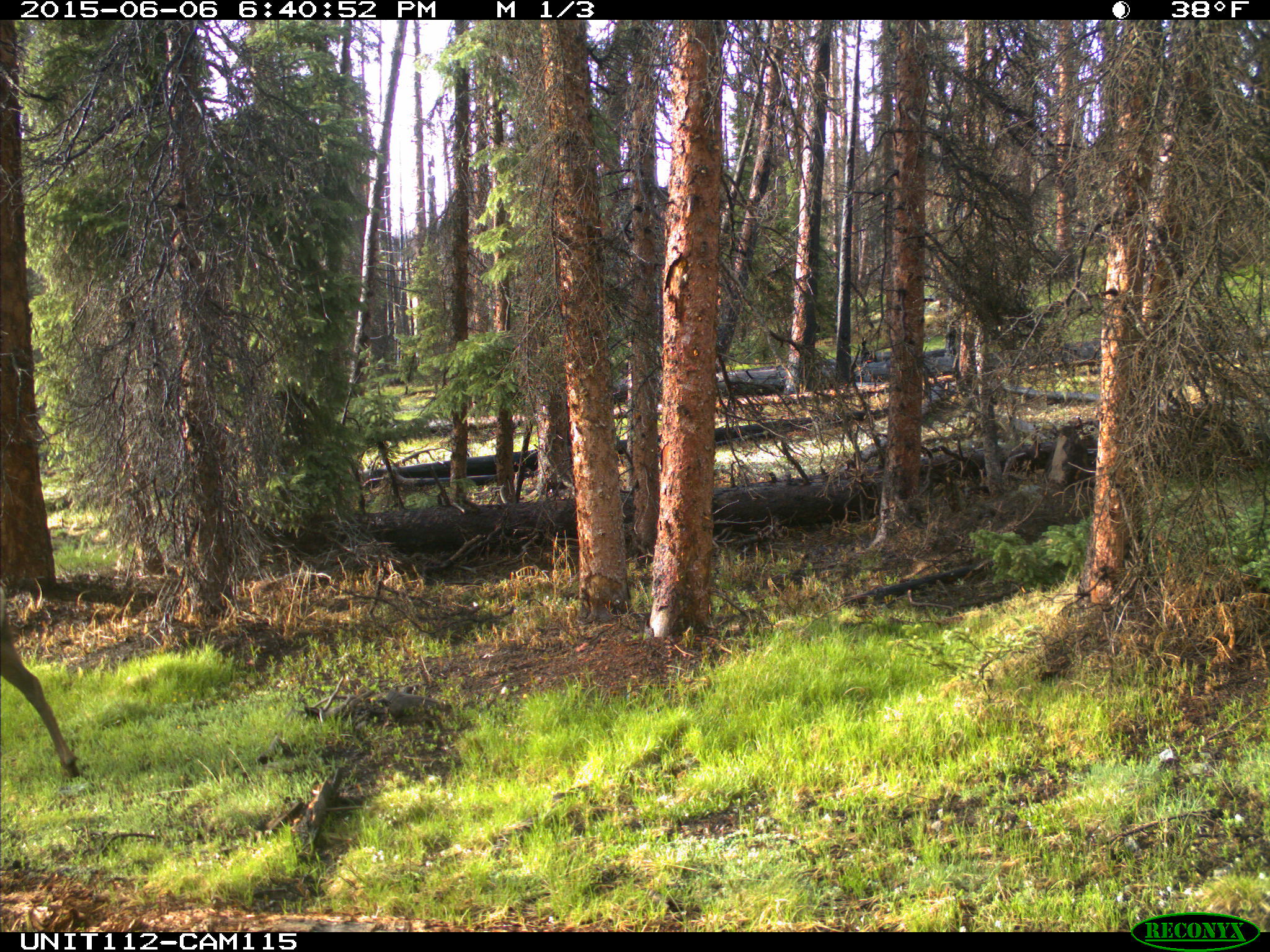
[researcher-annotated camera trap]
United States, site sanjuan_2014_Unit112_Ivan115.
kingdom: Animalia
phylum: Chordata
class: Mammalia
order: Artiodactyla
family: Cervidae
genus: Cervus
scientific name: Cervus elaphus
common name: red deer